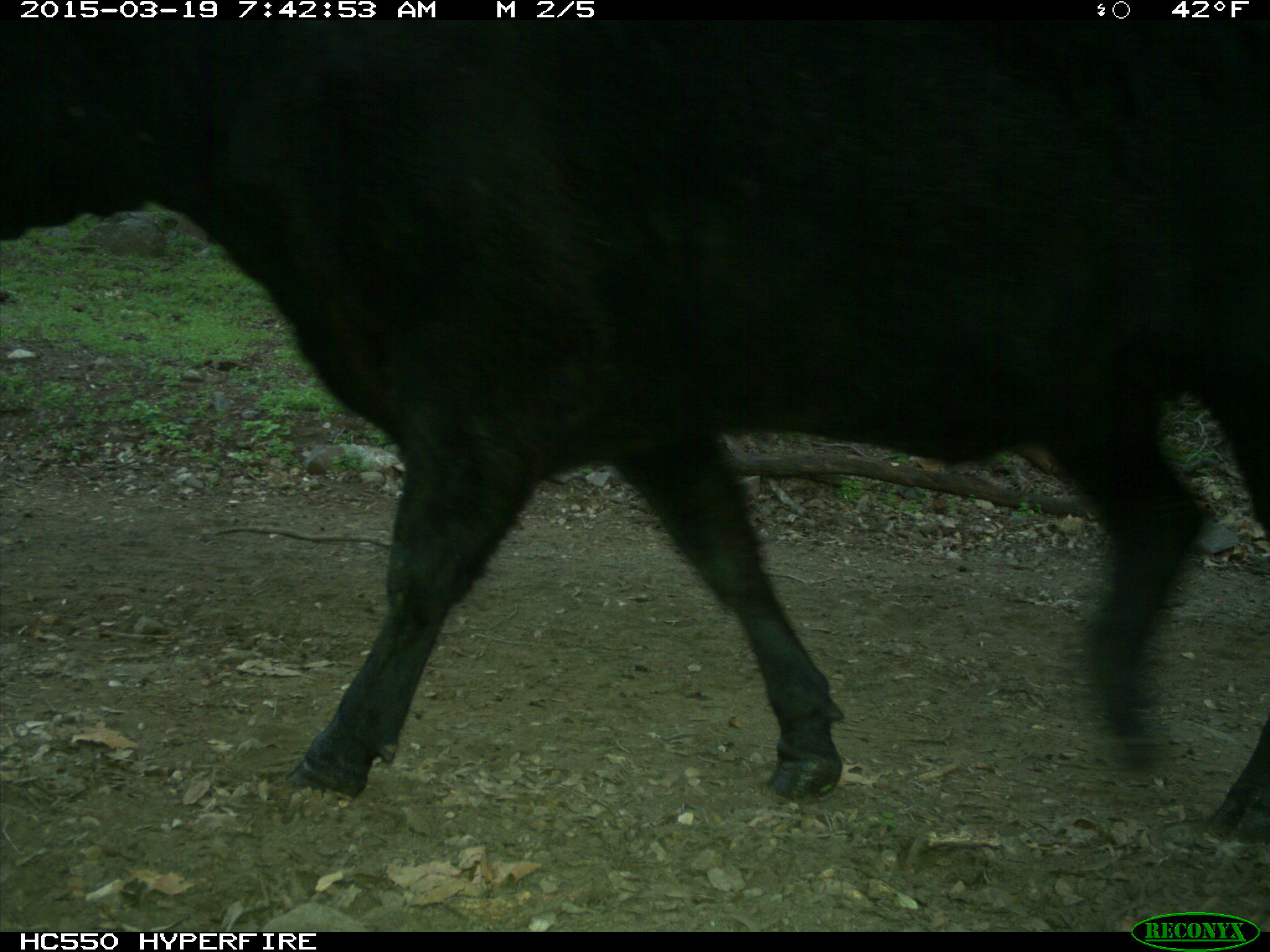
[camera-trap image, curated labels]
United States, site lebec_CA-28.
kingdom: Animalia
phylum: Chordata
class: Mammalia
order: Artiodactyla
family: Bovidae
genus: Bos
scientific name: Bos taurus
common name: domestic cow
Bos taurus (domestic cow).